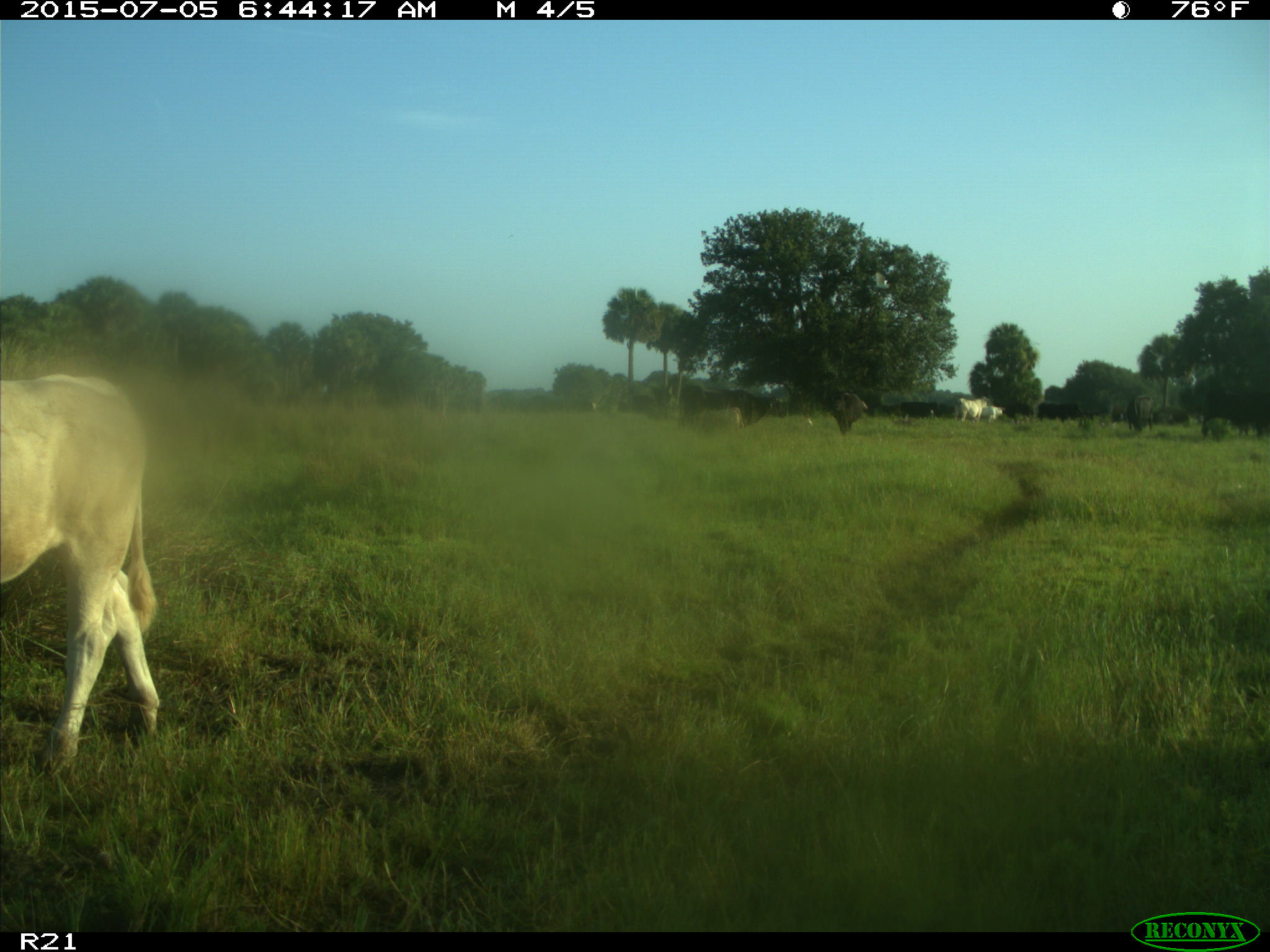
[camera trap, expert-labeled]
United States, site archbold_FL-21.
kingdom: Animalia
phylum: Chordata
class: Mammalia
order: Artiodactyla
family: Bovidae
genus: Bos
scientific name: Bos taurus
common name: domestic cow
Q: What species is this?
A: Bos taurus (domestic cow).